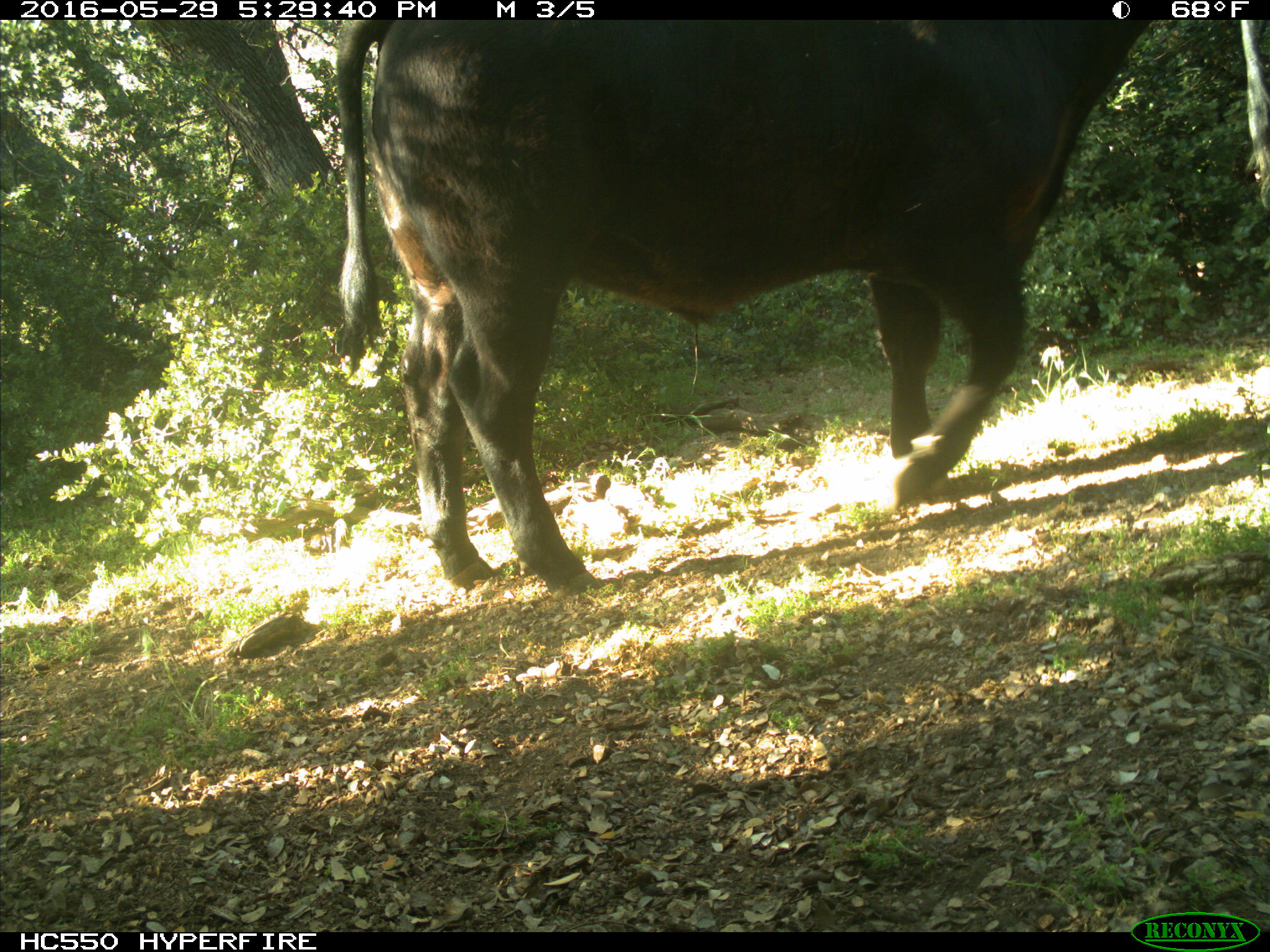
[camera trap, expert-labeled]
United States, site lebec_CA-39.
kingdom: Animalia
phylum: Chordata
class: Mammalia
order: Artiodactyla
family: Bovidae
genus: Bos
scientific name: Bos taurus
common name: domestic cow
Bos taurus (domestic cow).